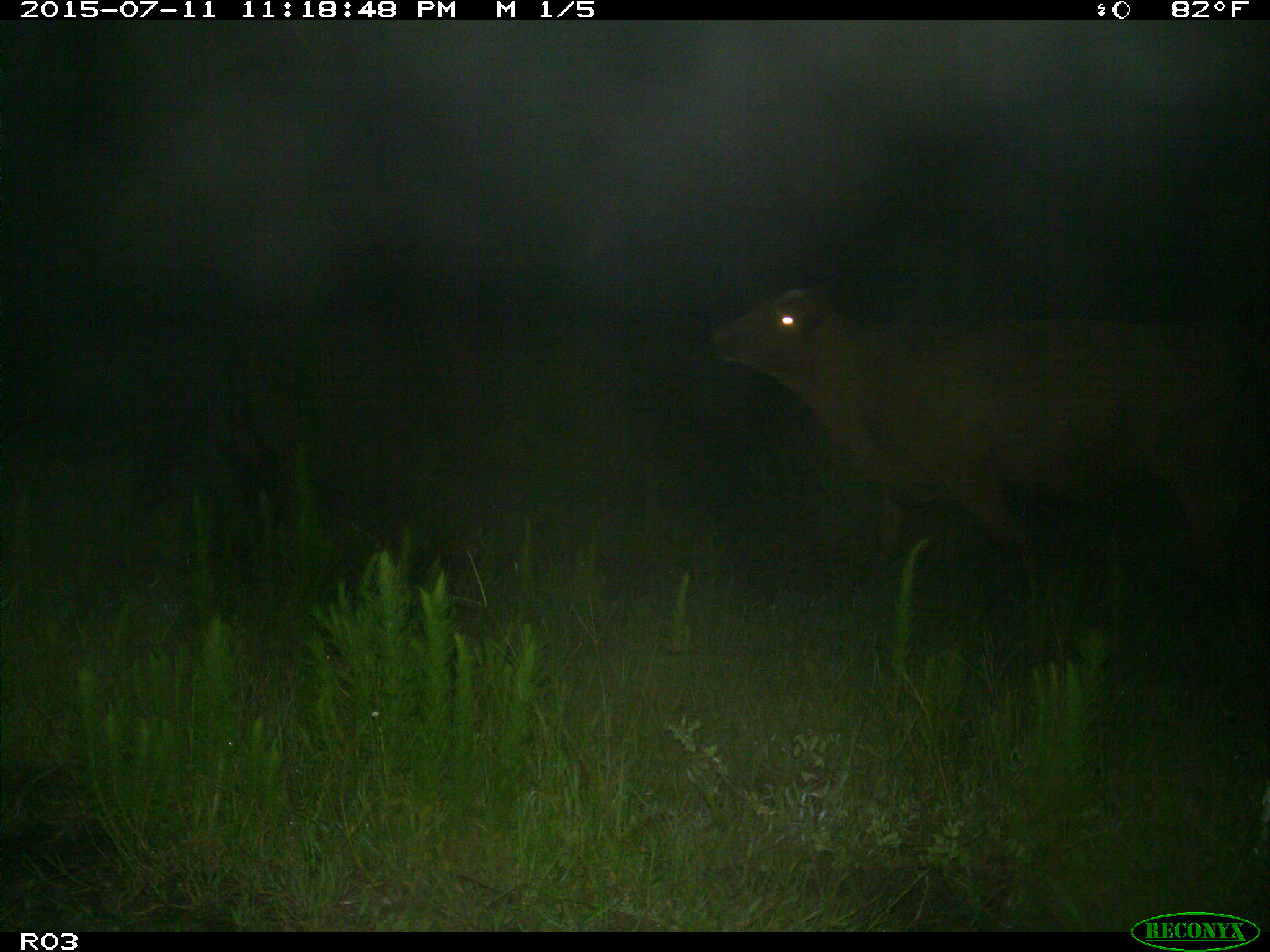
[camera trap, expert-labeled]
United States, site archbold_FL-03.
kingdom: Animalia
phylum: Chordata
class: Mammalia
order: Artiodactyla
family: Bovidae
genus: Bos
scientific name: Bos taurus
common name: domestic cow